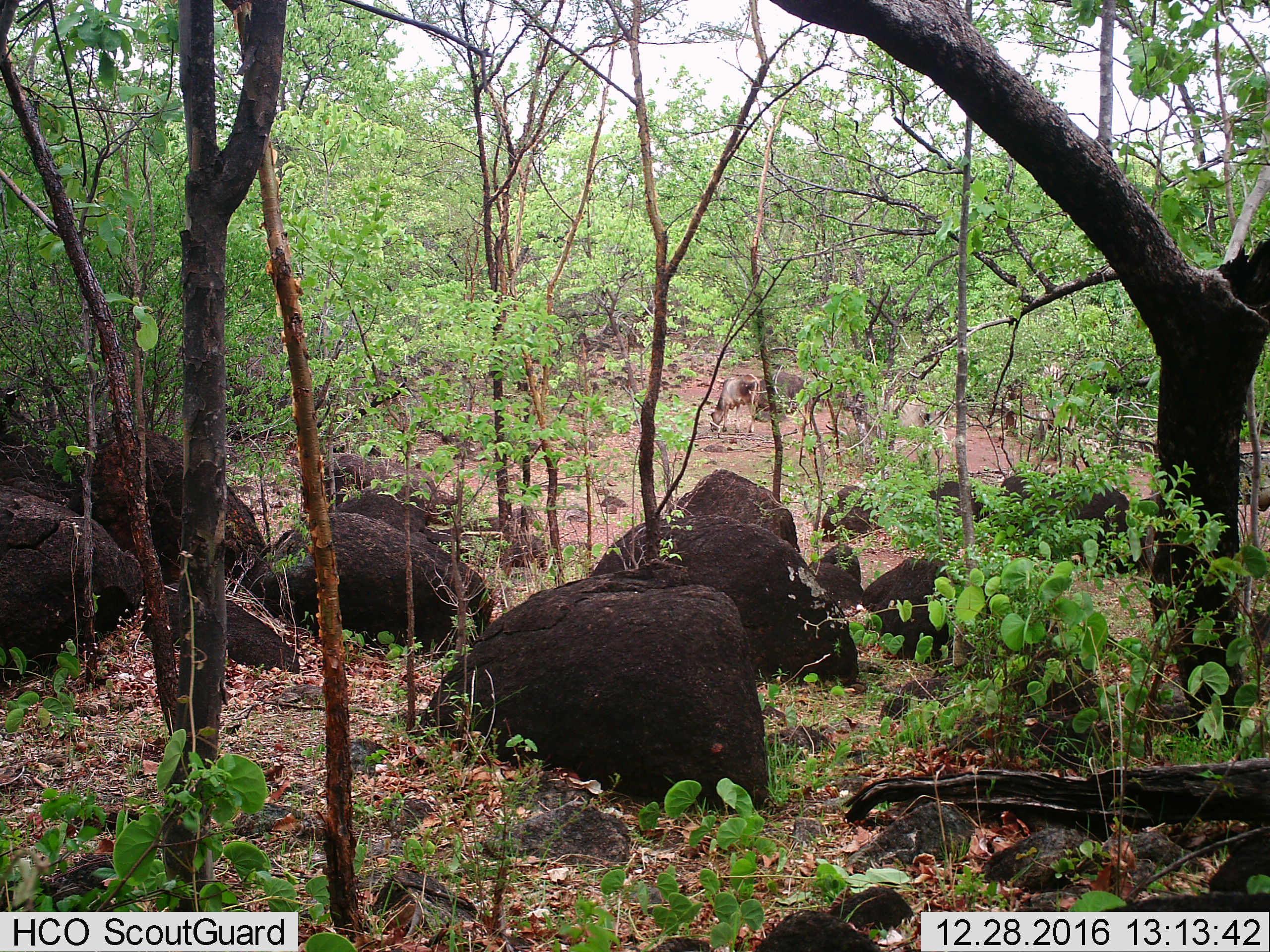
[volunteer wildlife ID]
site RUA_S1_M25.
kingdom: Animalia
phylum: Chordata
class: Mammalia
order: Artiodactyla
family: Bovidae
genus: Bos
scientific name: Bos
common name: cattle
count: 2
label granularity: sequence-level